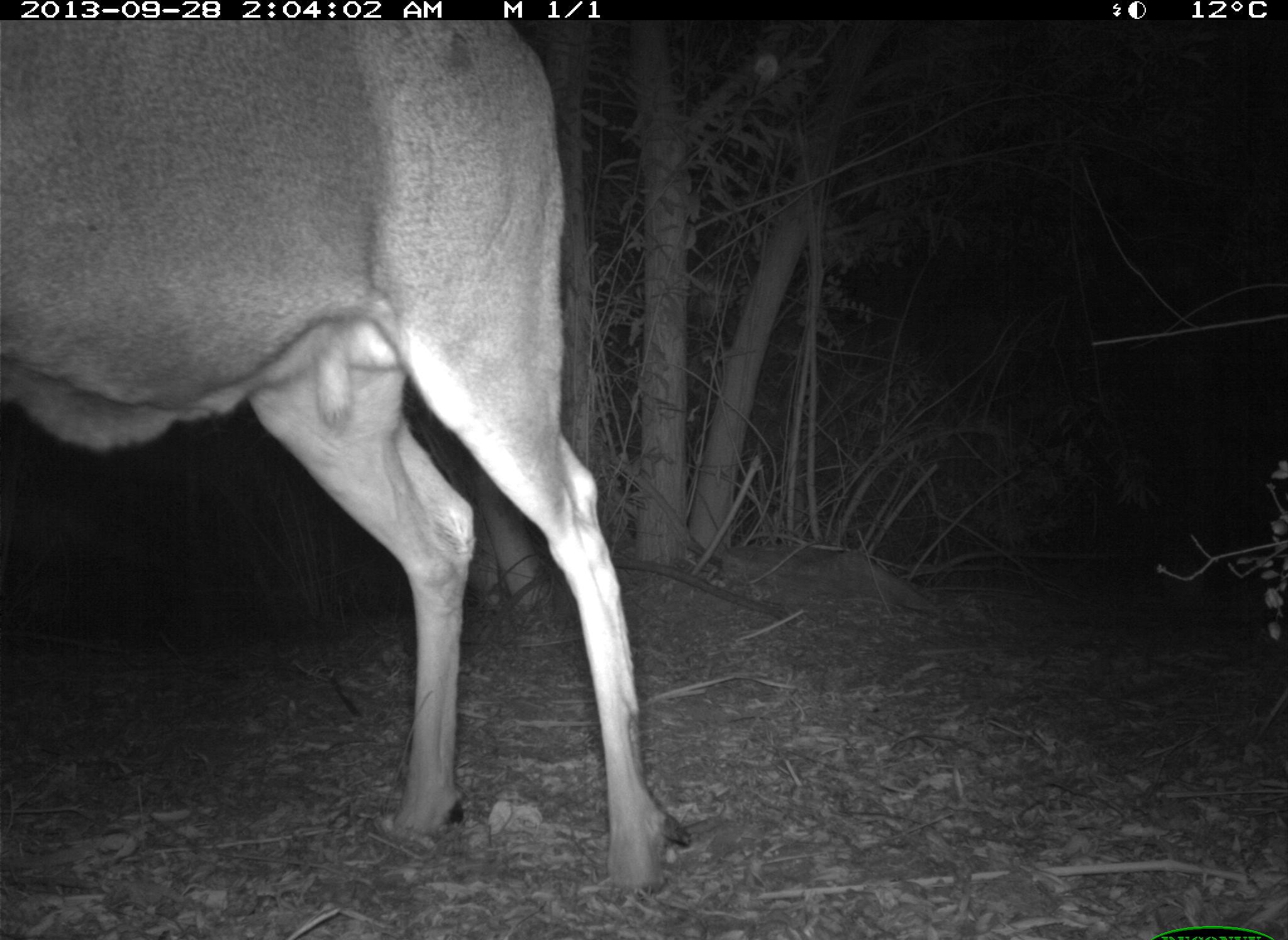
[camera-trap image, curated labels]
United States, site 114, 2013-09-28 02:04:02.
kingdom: Animalia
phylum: Chordata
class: Mammalia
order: Artiodactyla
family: Cervidae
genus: Odocoileus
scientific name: Odocoileus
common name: deer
Deer (Odocoileus).